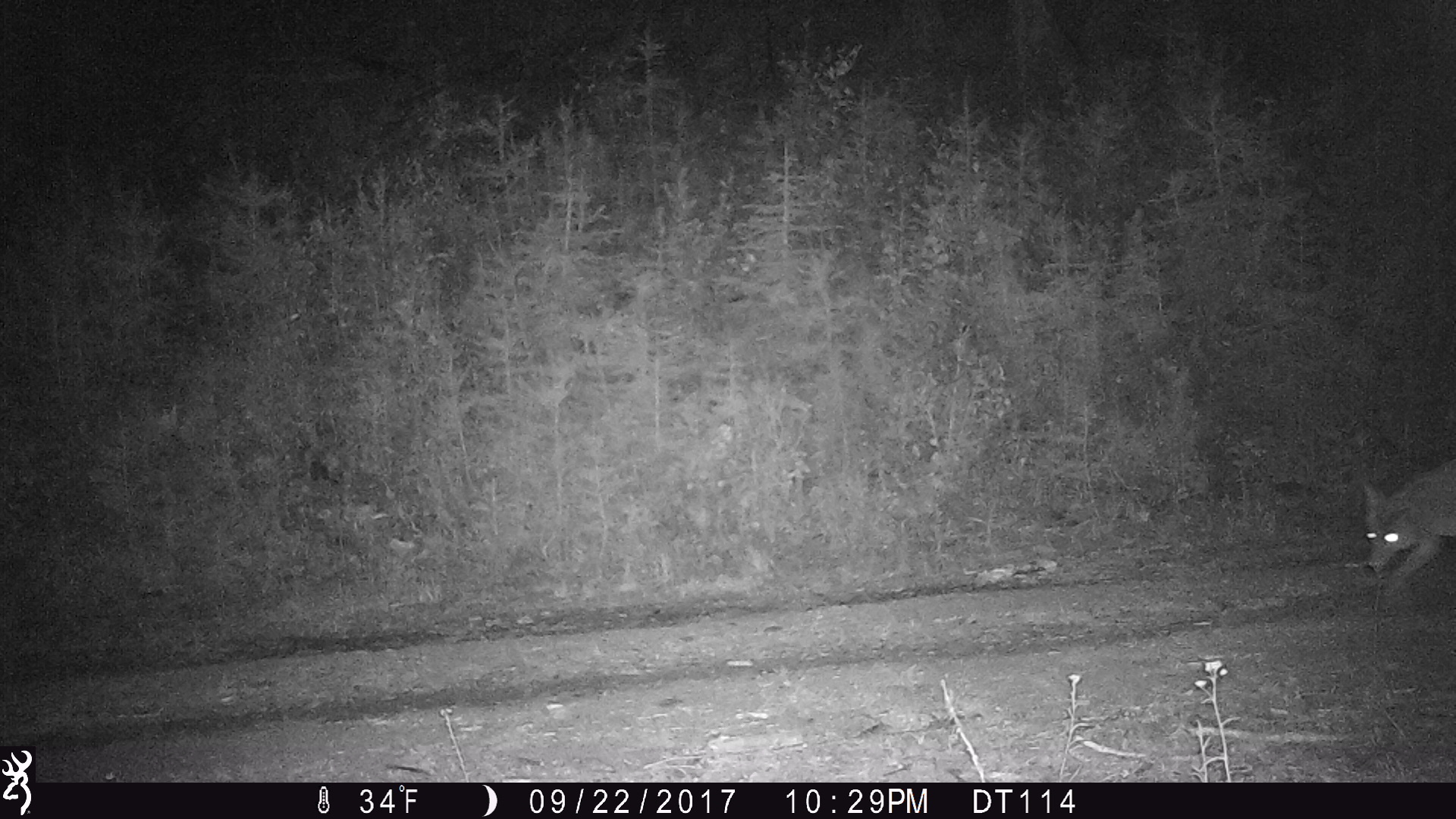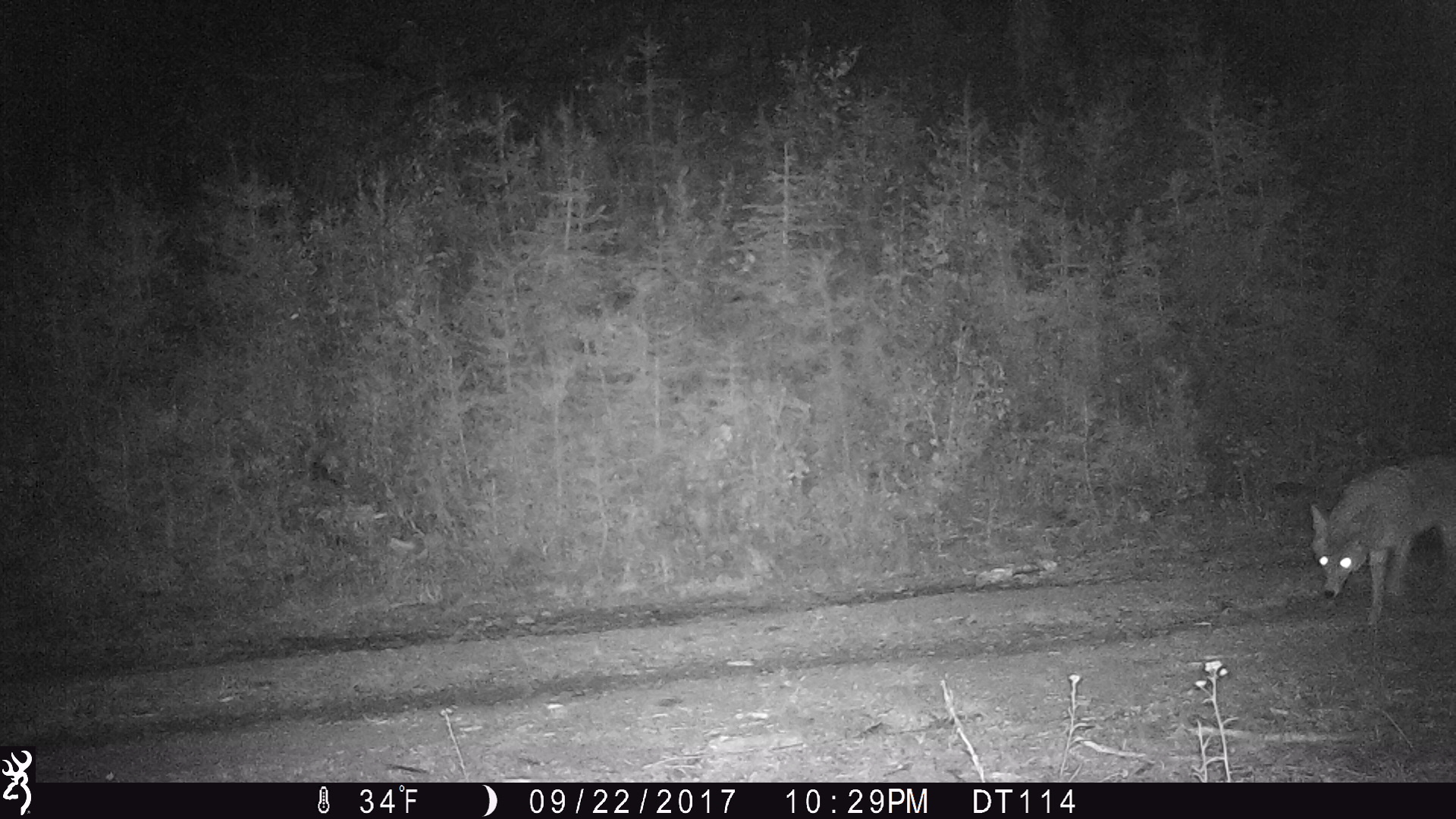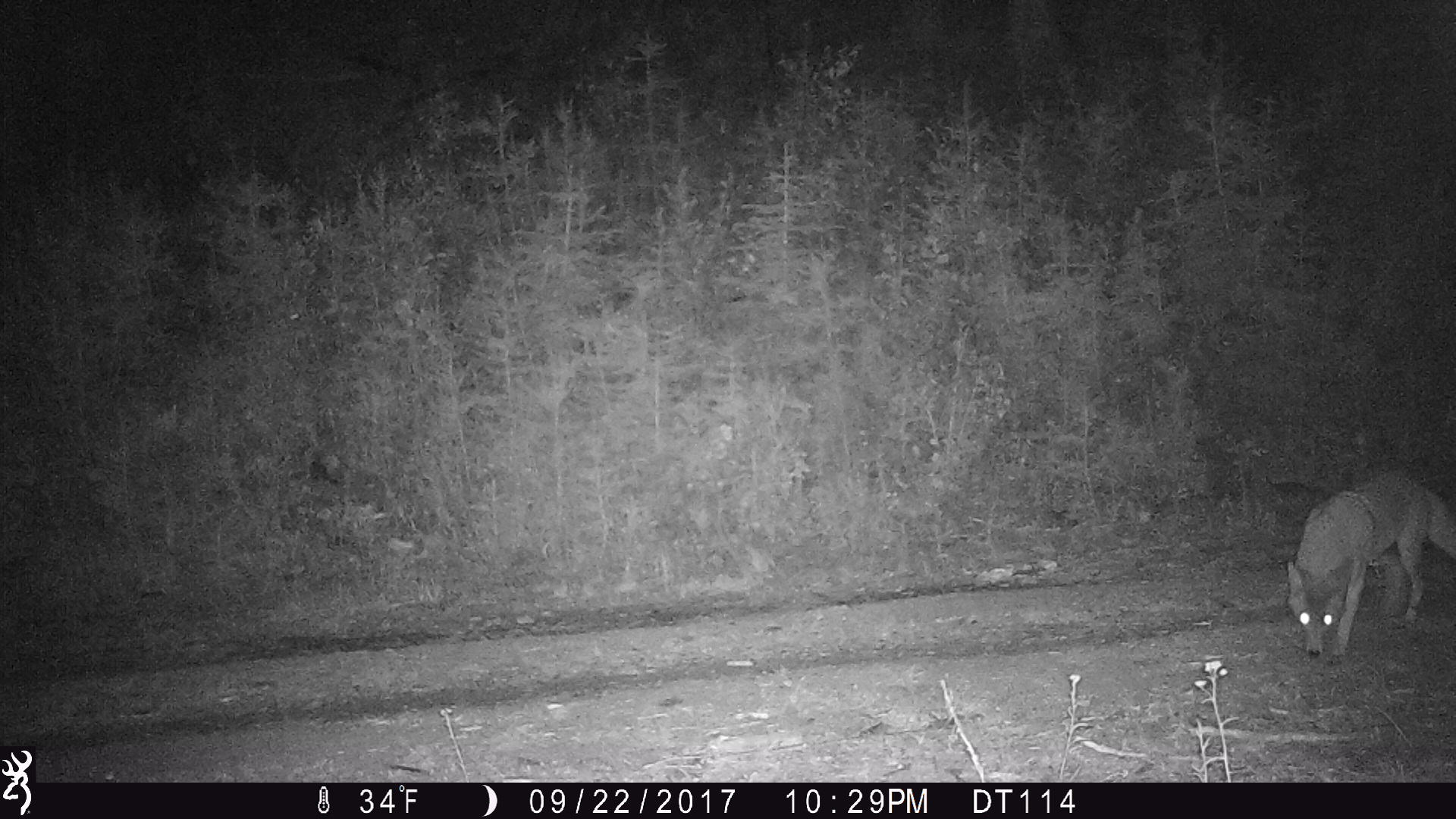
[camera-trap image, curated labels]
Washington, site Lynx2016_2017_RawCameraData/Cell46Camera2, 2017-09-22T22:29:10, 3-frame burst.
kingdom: Animalia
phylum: Chordata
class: Mammalia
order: Carnivora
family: Canidae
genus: Canis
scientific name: Canis latrans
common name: coyote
Canis latrans (coyote). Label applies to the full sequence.